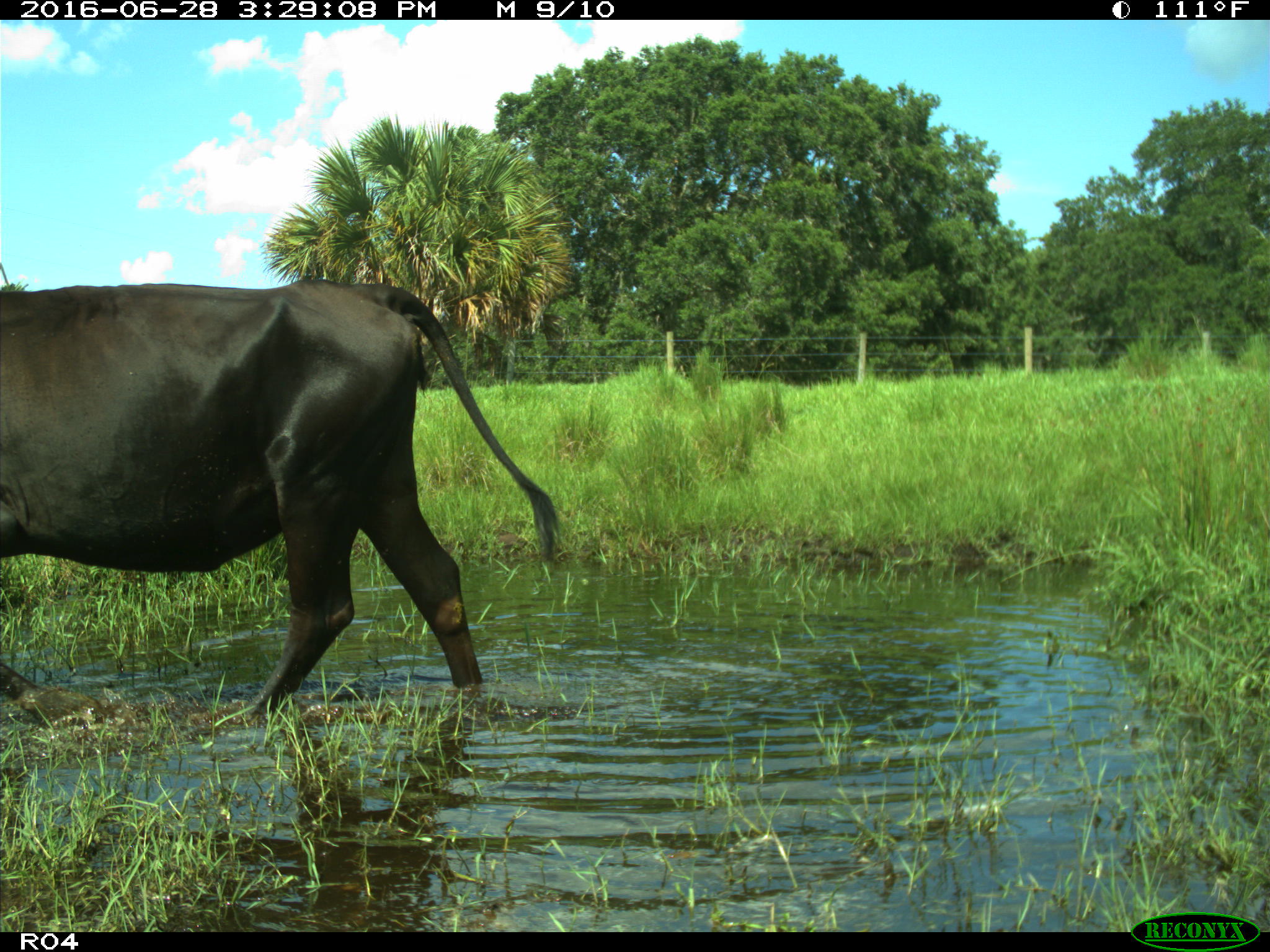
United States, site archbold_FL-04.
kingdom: Animalia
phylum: Chordata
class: Mammalia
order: Artiodactyla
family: Bovidae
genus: Bos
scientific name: Bos taurus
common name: domestic cow